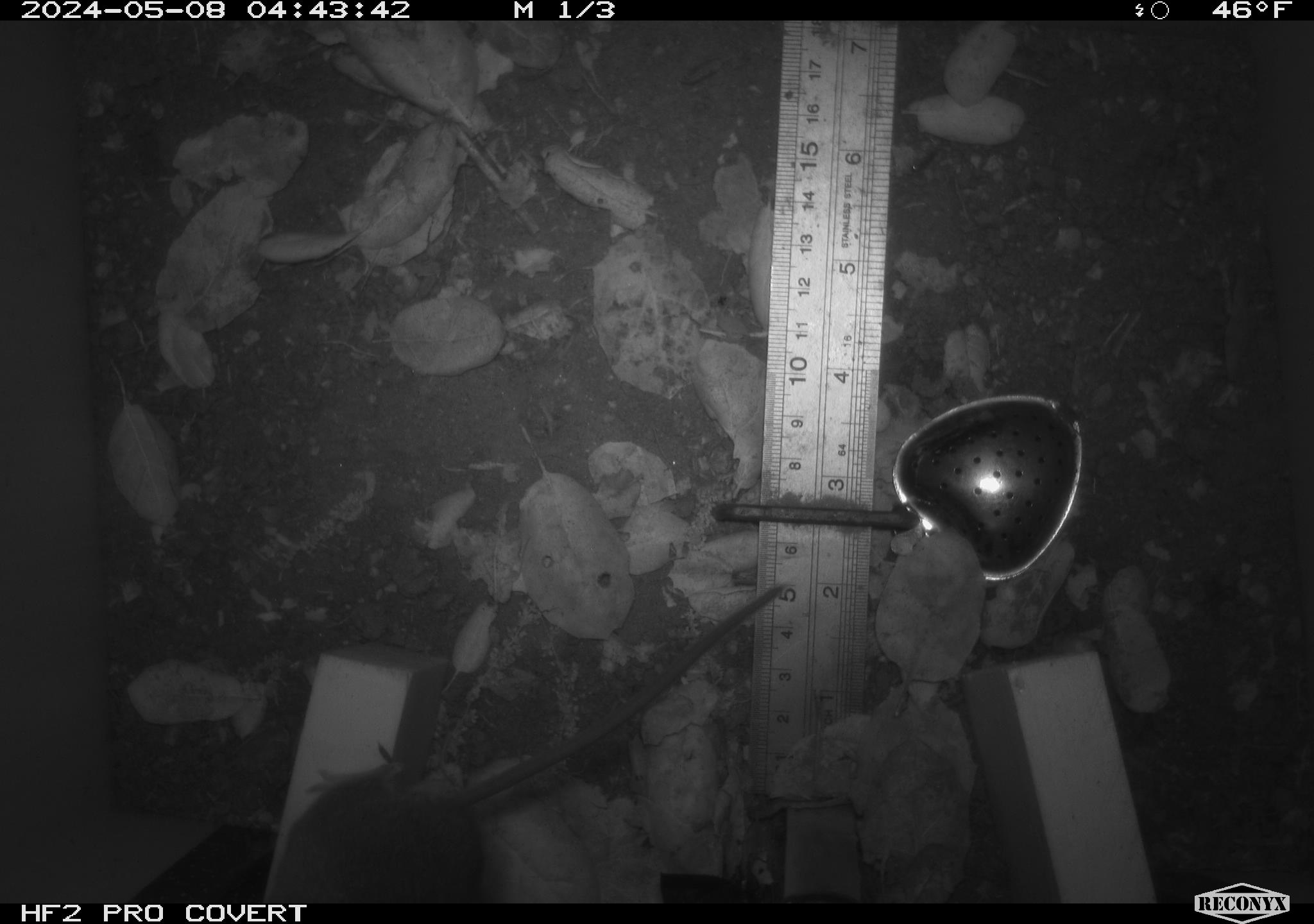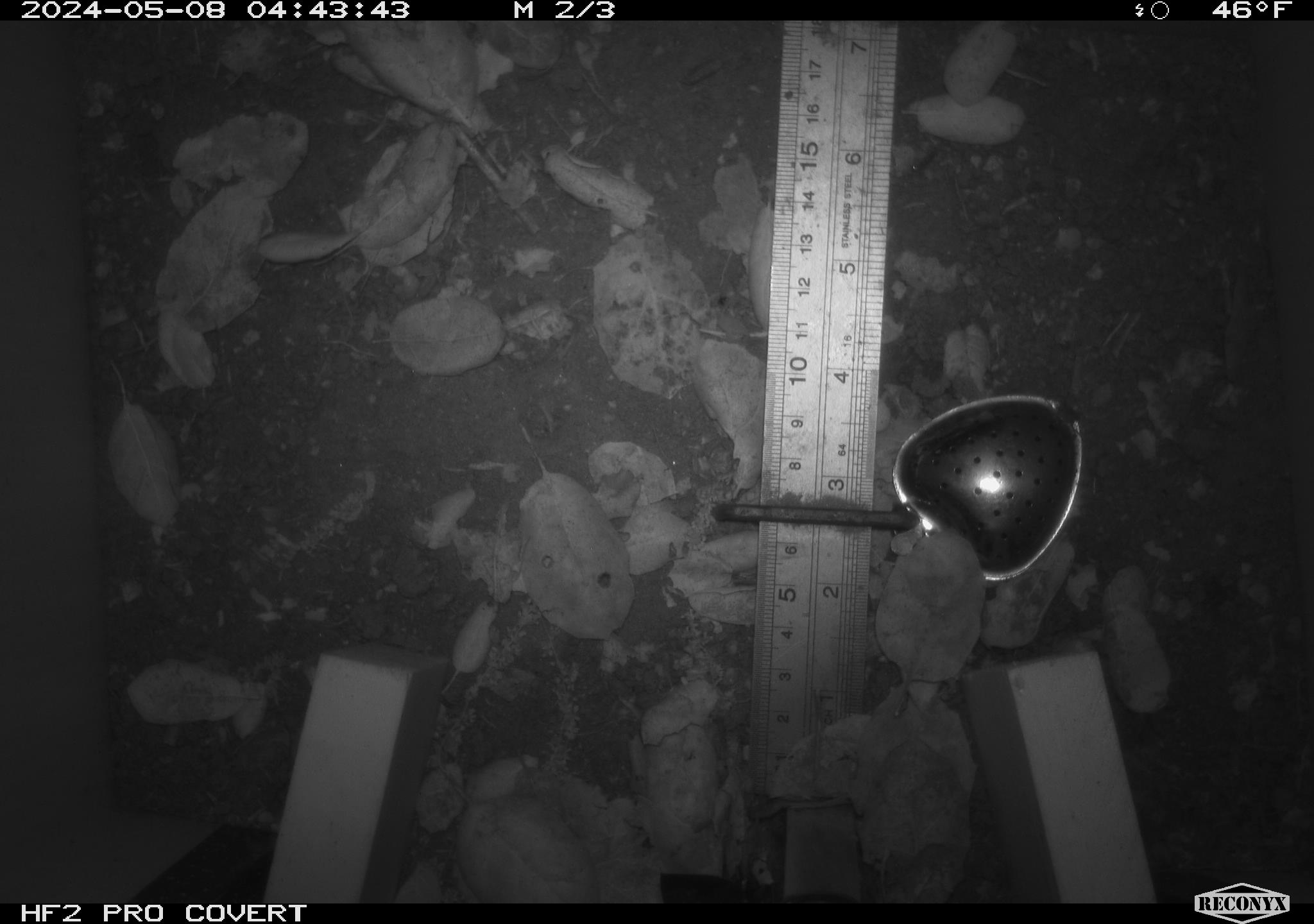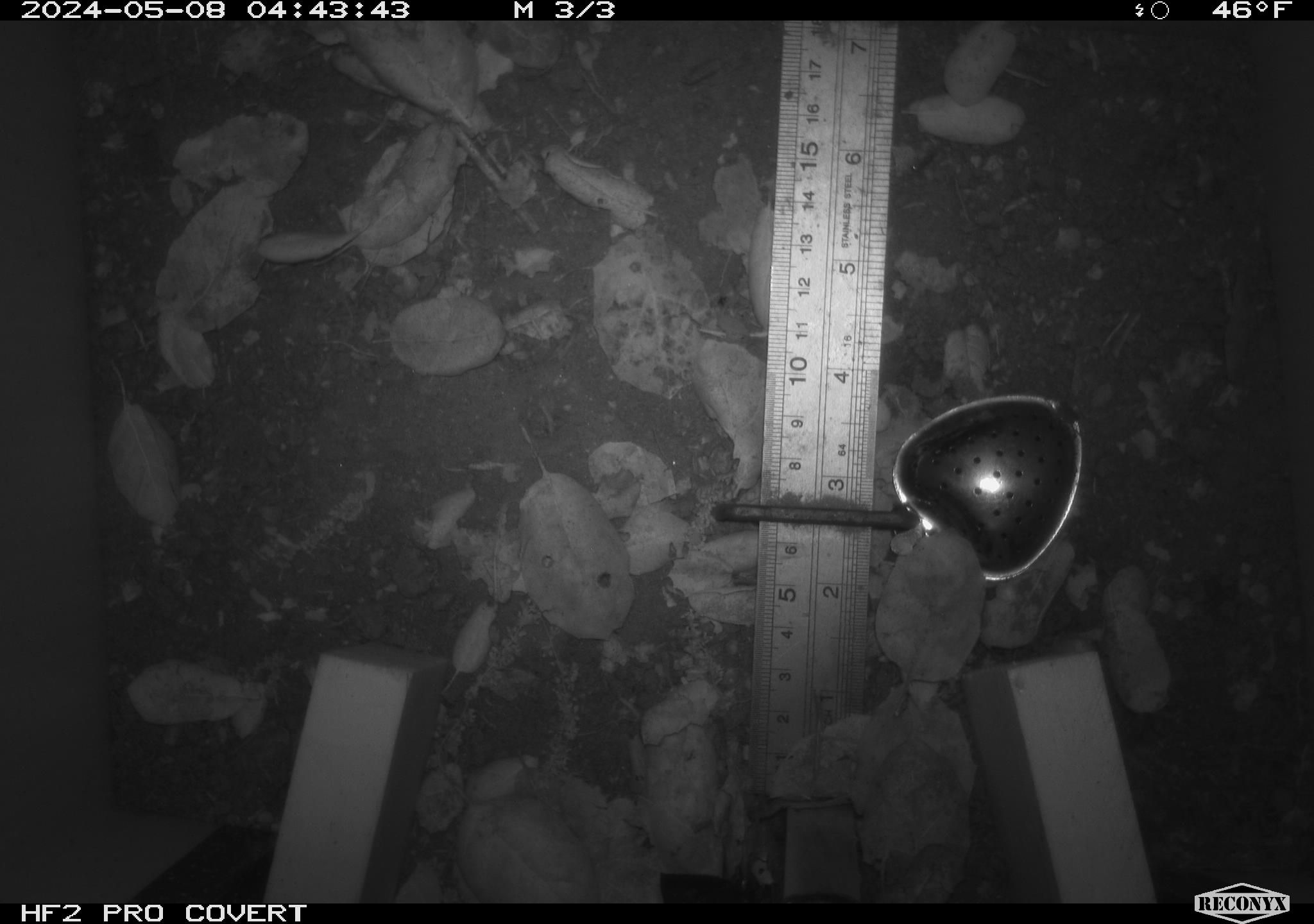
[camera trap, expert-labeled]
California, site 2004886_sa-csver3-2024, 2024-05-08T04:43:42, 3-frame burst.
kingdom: Animalia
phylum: Chordata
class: Mammalia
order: Rodentia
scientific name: Rodentia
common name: rodent